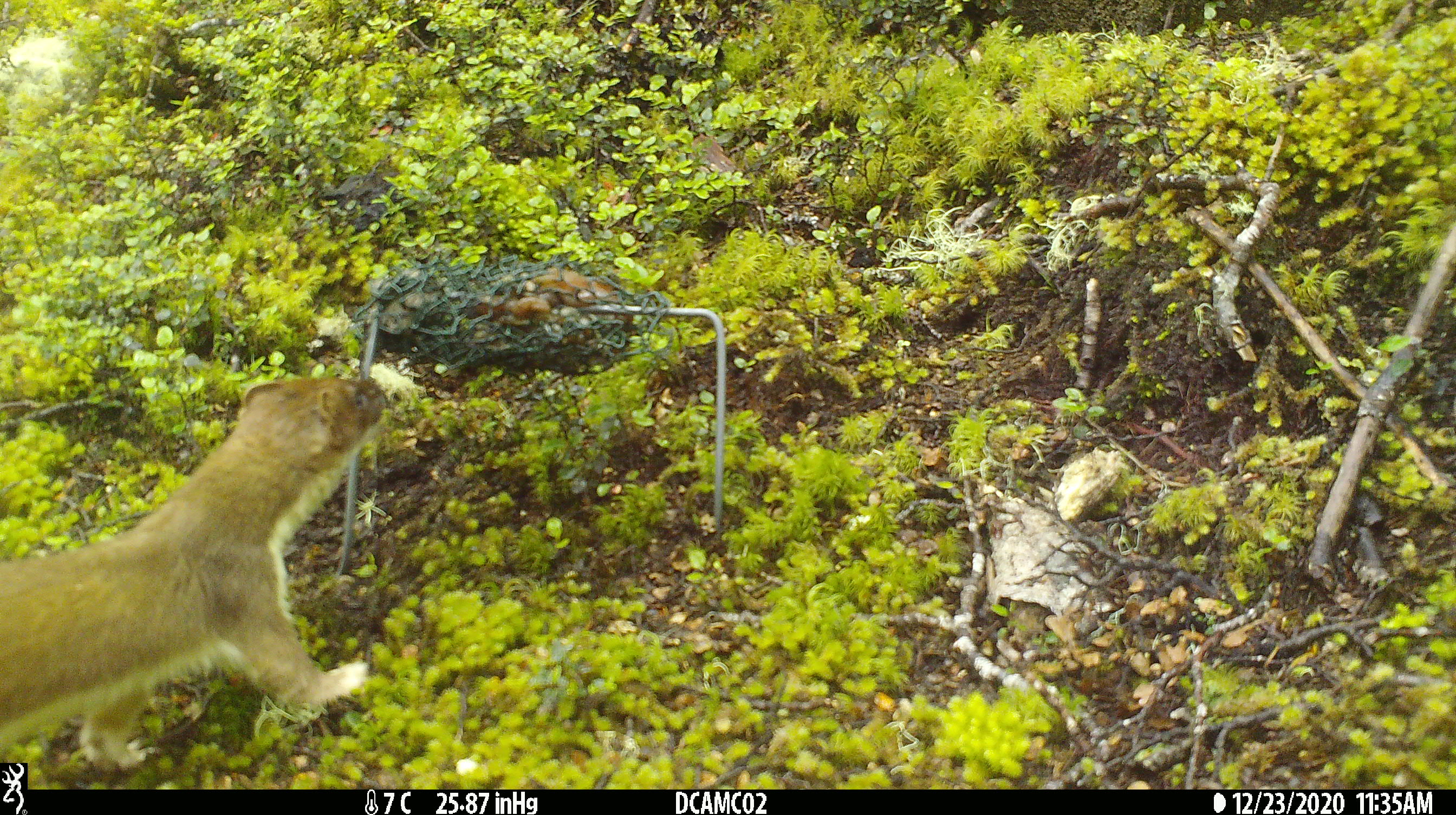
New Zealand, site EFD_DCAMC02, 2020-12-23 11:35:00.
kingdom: Animalia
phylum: Chordata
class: Mammalia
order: Carnivora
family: Mustelidae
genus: Mustela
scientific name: Mustela erminea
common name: stoat